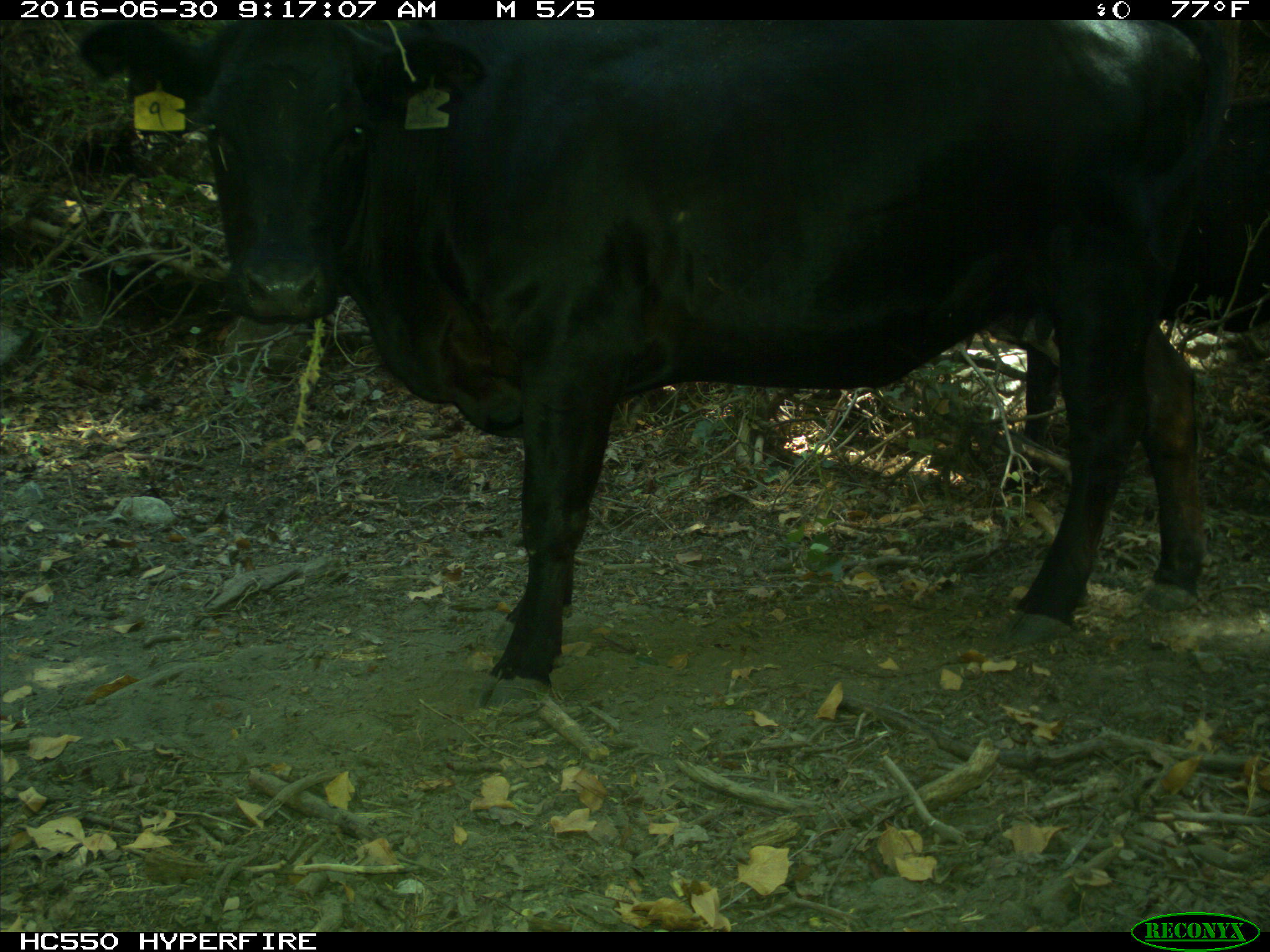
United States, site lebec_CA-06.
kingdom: Animalia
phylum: Chordata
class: Mammalia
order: Artiodactyla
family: Bovidae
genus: Bos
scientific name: Bos taurus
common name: domestic cow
Bos taurus (domestic cow).